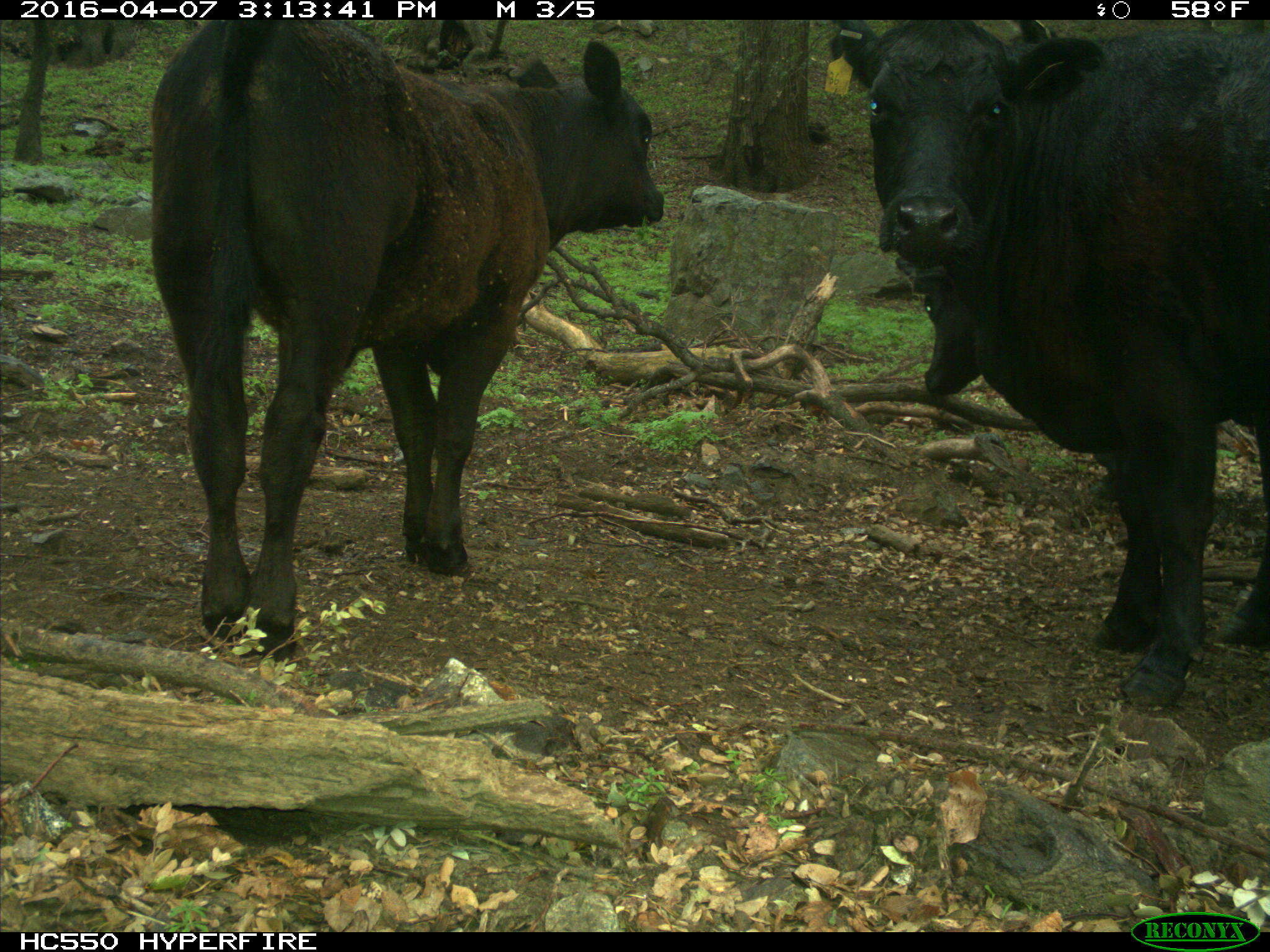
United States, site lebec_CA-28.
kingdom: Animalia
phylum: Chordata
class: Mammalia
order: Artiodactyla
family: Bovidae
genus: Bos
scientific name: Bos taurus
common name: domestic cow